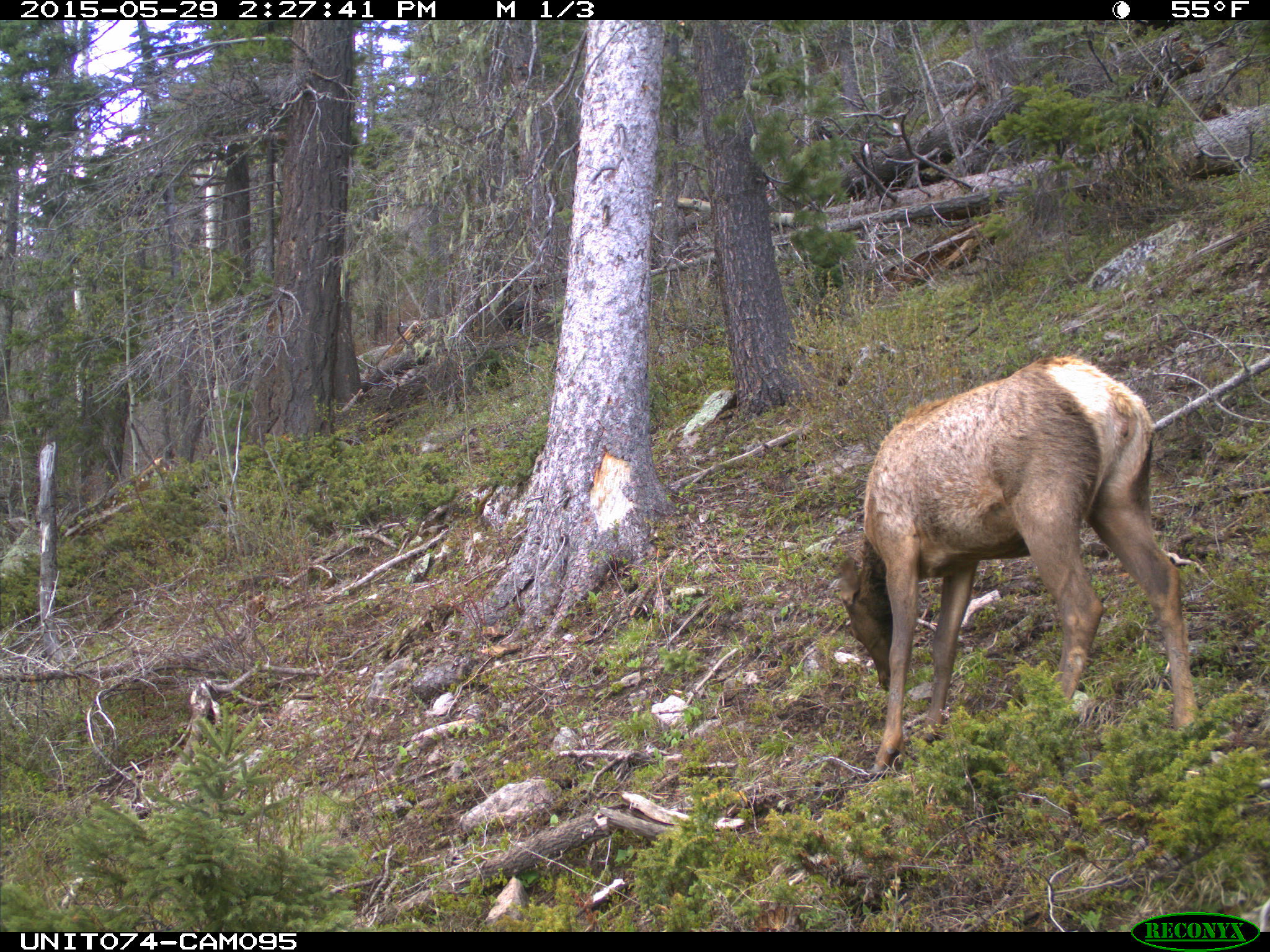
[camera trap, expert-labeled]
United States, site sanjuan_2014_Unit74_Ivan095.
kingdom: Animalia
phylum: Chordata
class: Mammalia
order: Artiodactyla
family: Cervidae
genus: Cervus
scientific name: Cervus elaphus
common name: red deer